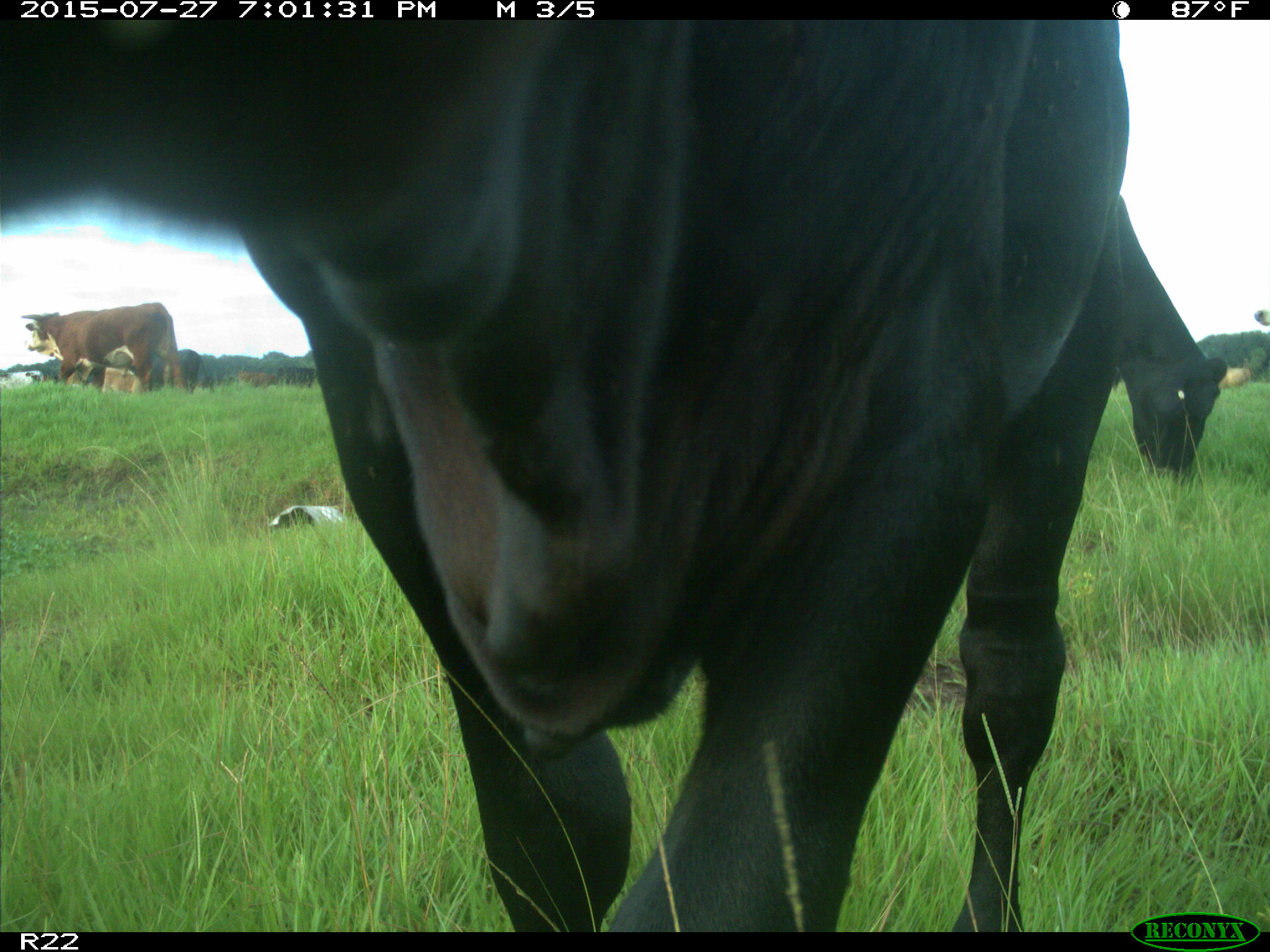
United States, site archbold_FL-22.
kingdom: Animalia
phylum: Chordata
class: Mammalia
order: Artiodactyla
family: Bovidae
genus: Bos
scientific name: Bos taurus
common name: domestic cow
Bos taurus (domestic cow).